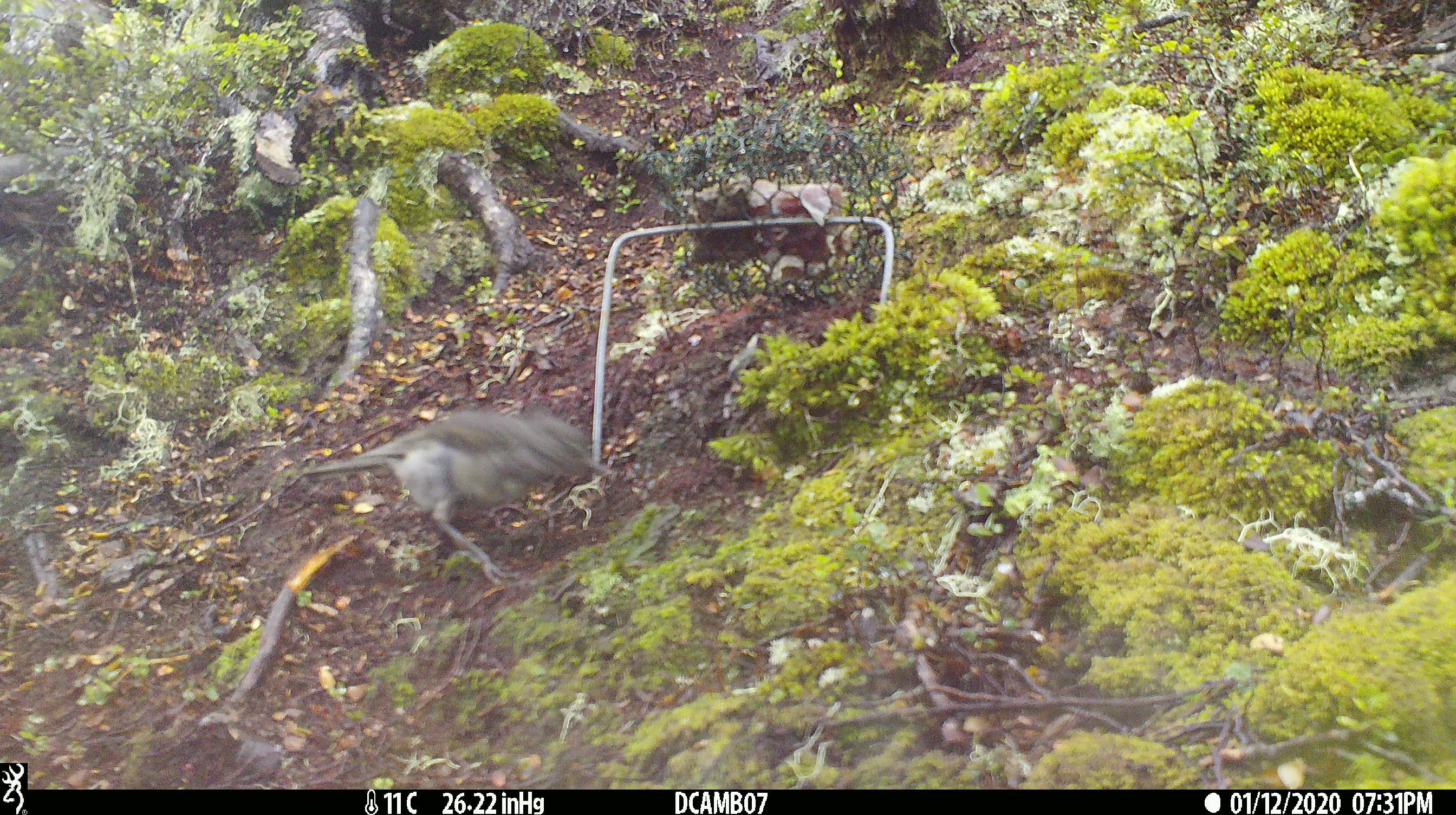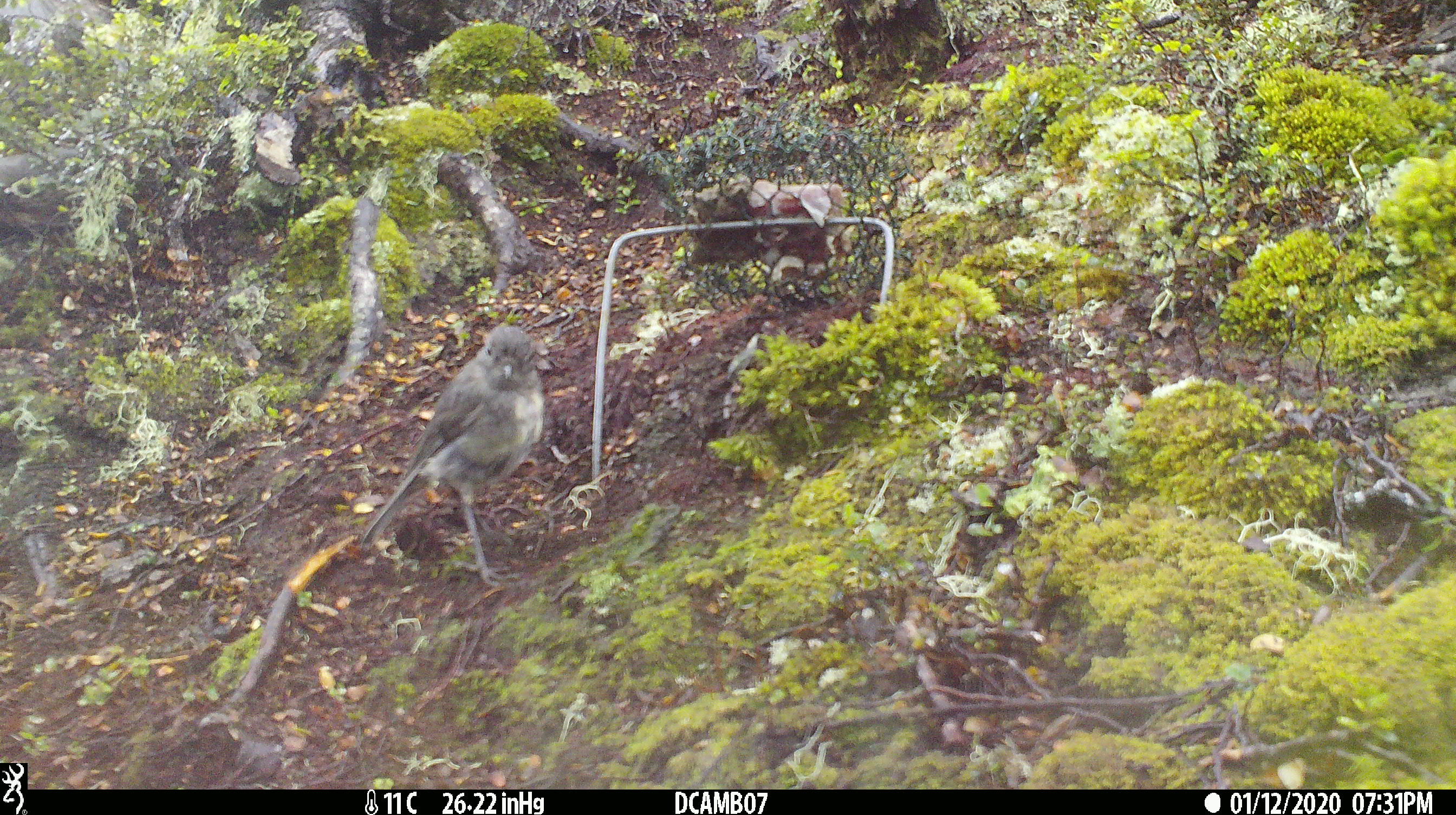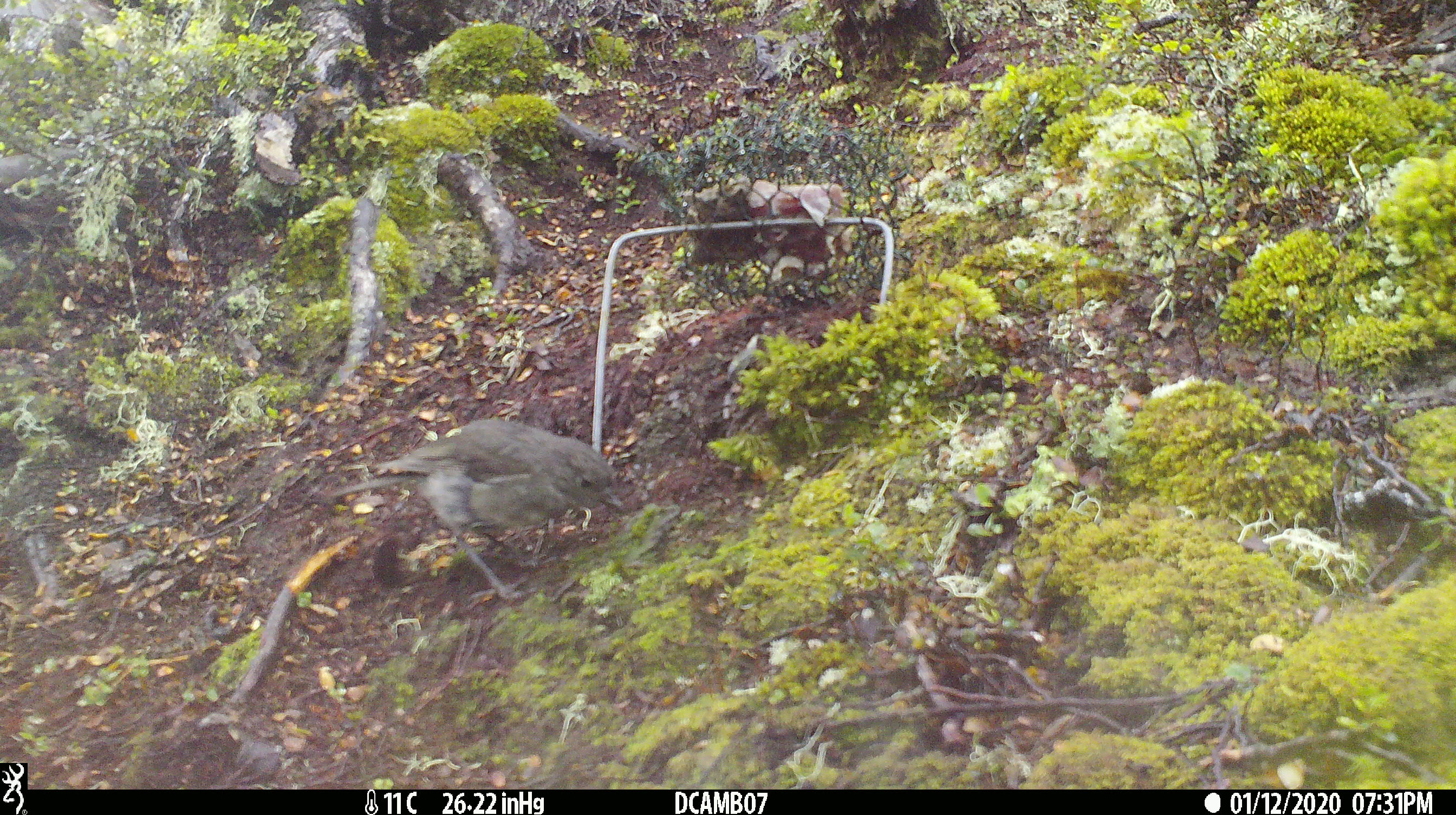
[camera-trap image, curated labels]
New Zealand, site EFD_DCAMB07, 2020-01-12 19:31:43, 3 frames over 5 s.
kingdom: Animalia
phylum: Chordata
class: Aves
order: Passeriformes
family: Petroicidae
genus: Petroica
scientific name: Petroica australis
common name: new zealand robin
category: robin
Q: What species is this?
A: Robin (new zealand robin) (Petroica australis).